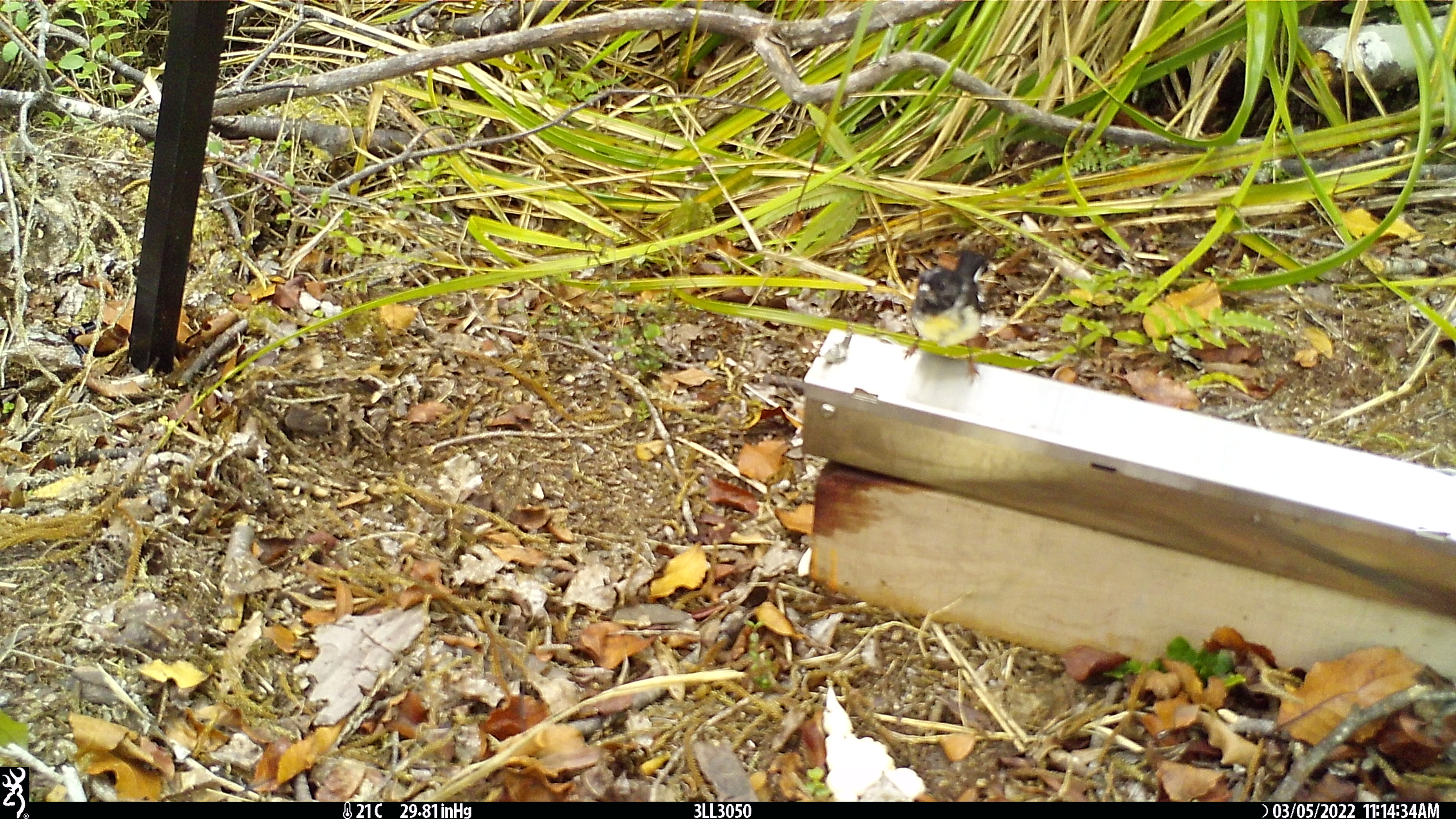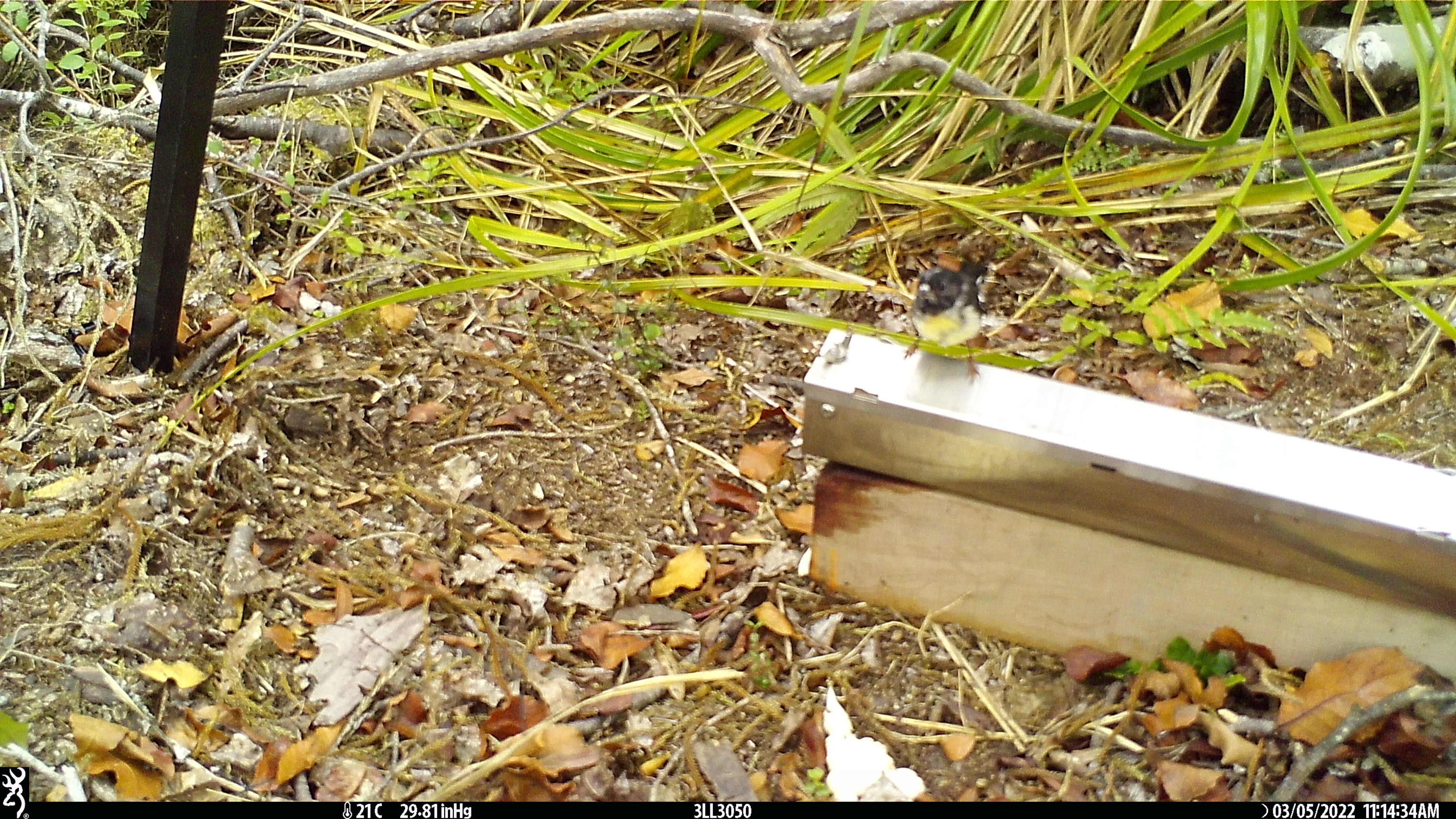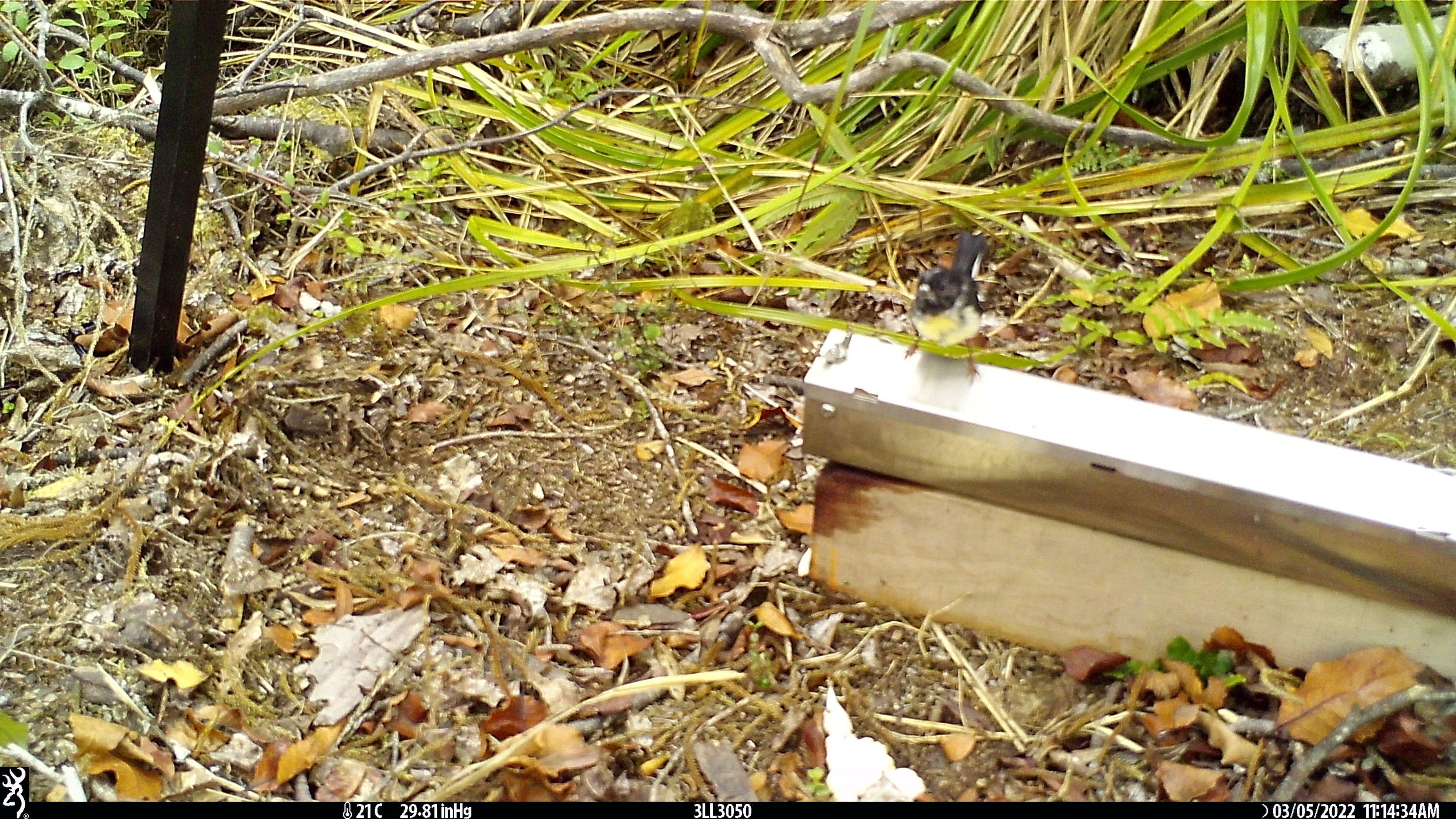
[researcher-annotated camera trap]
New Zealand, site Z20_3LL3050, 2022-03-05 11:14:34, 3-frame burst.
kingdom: Animalia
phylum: Chordata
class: Aves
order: Passeriformes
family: Petroicidae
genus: Petroica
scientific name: Petroica macrocephala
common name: tomtit